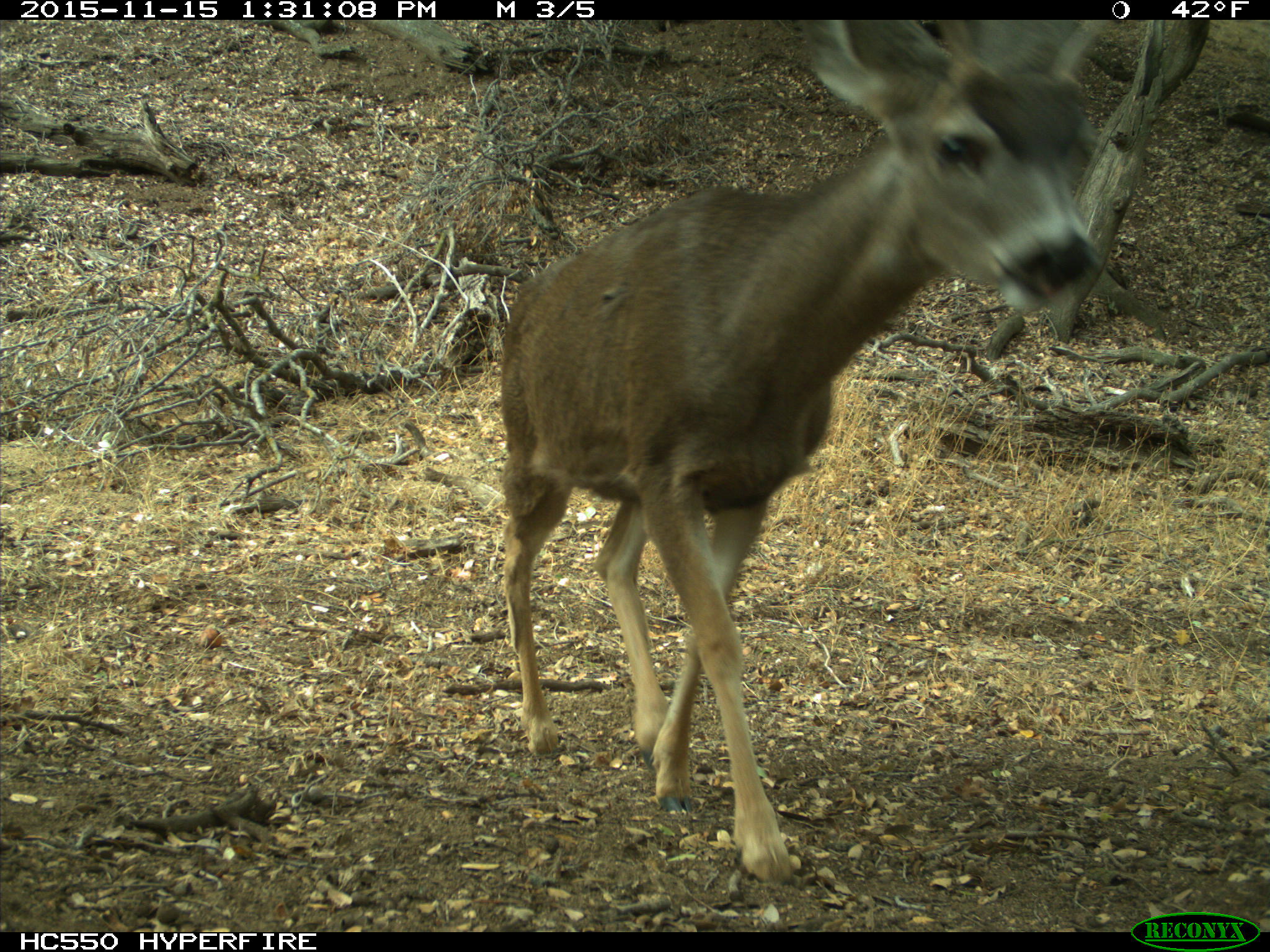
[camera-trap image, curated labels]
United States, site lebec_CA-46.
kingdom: Animalia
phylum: Chordata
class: Mammalia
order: Artiodactyla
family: Cervidae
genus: Odocoileus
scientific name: Odocoileus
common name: deer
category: unidentified deer